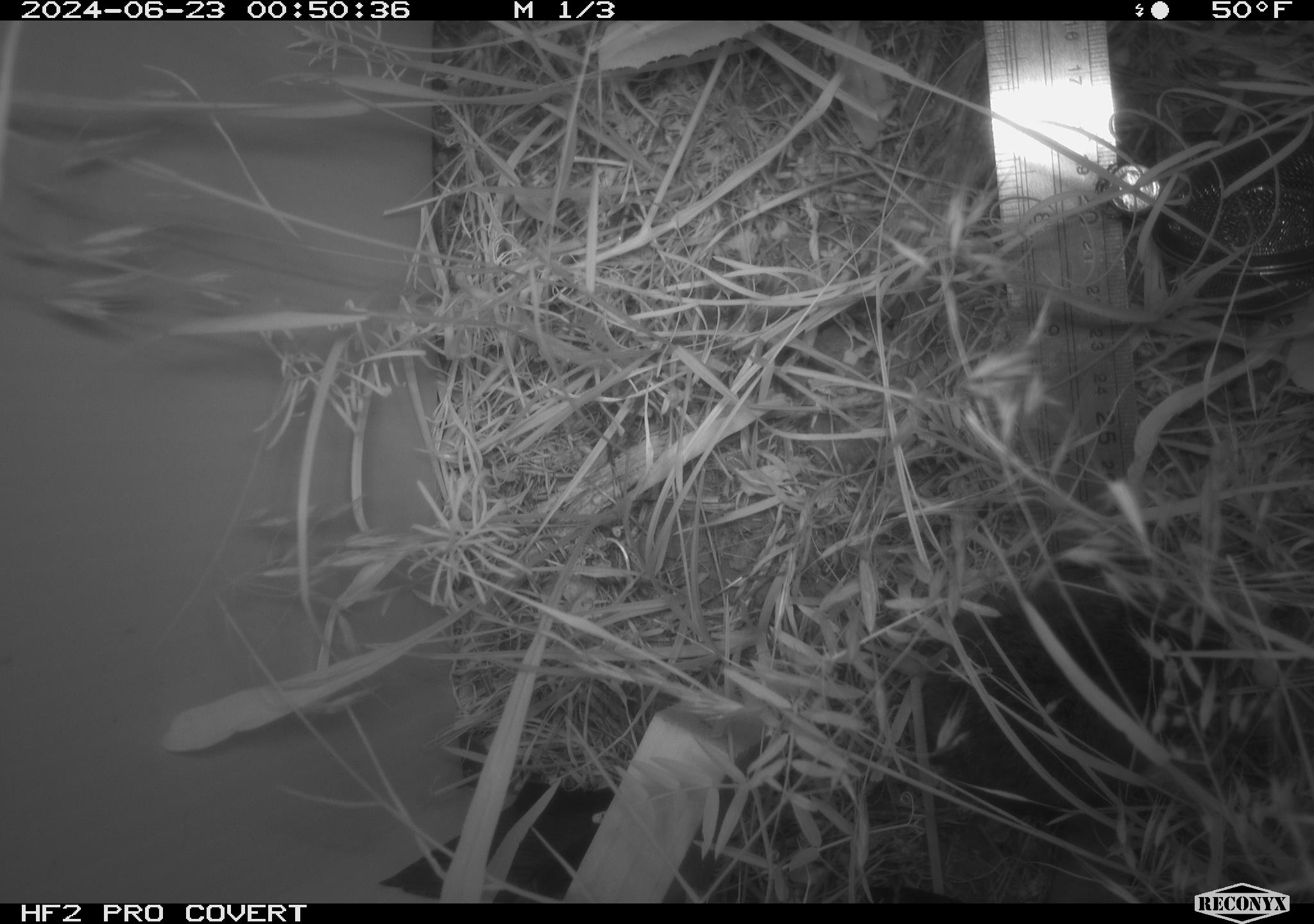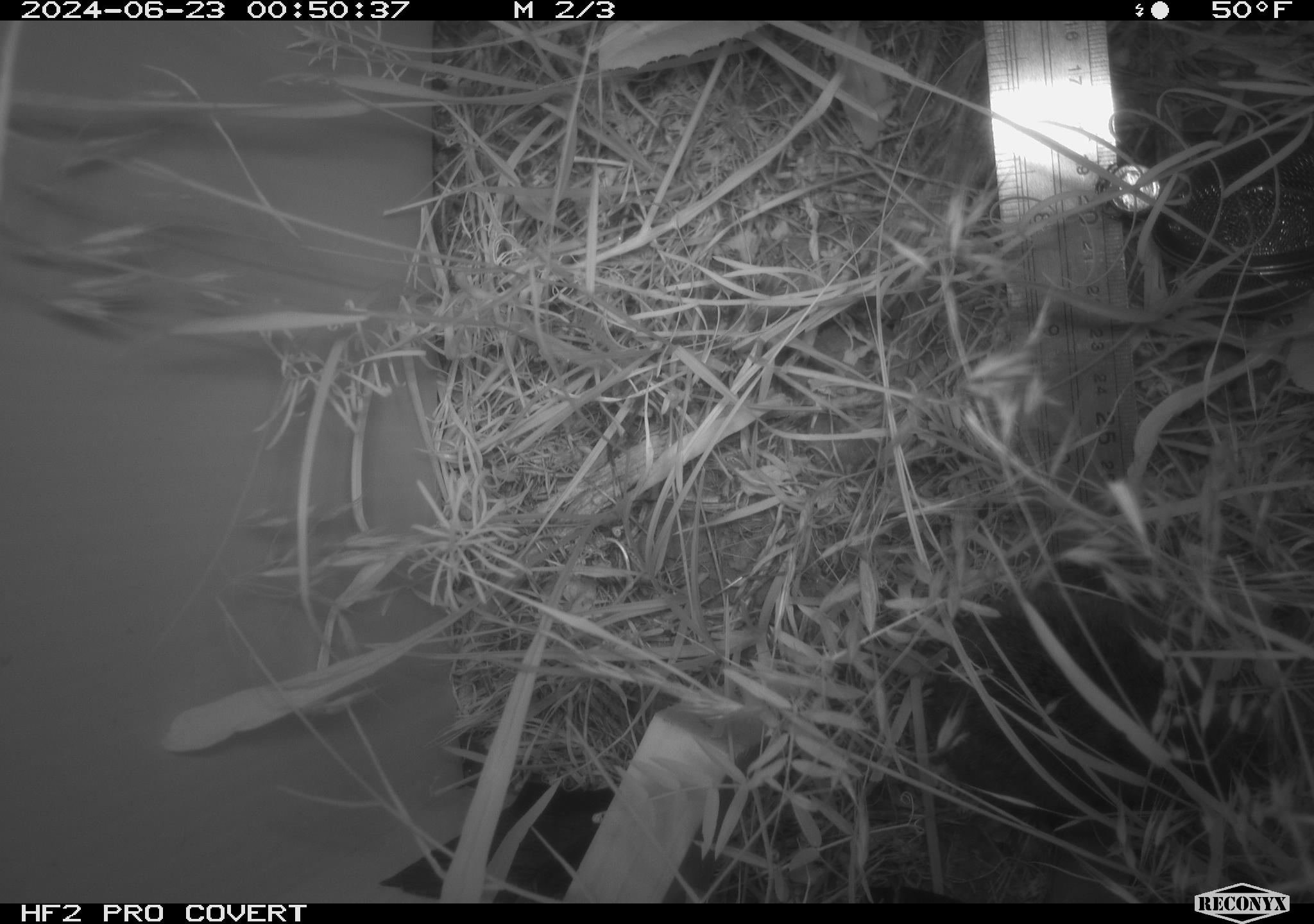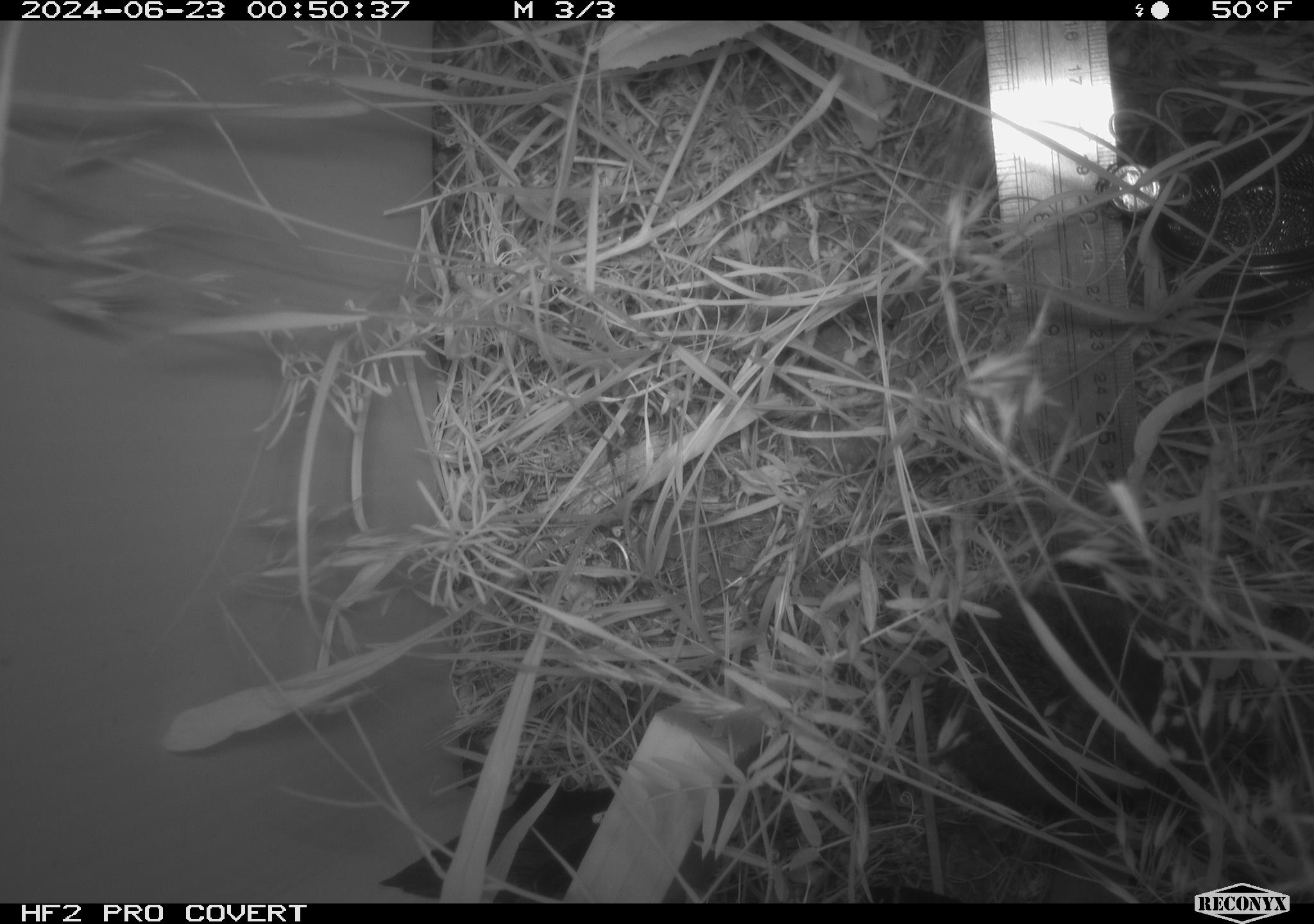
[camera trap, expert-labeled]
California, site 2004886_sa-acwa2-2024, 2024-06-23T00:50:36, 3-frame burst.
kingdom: Animalia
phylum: Chordata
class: Mammalia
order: Rodentia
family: Cricetidae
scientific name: Cricetidae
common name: hamsters, voles, lemmings, and allies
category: cricetidae family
Cricetidae family (hamsters, voles, lemmings, and allies) (Cricetidae).